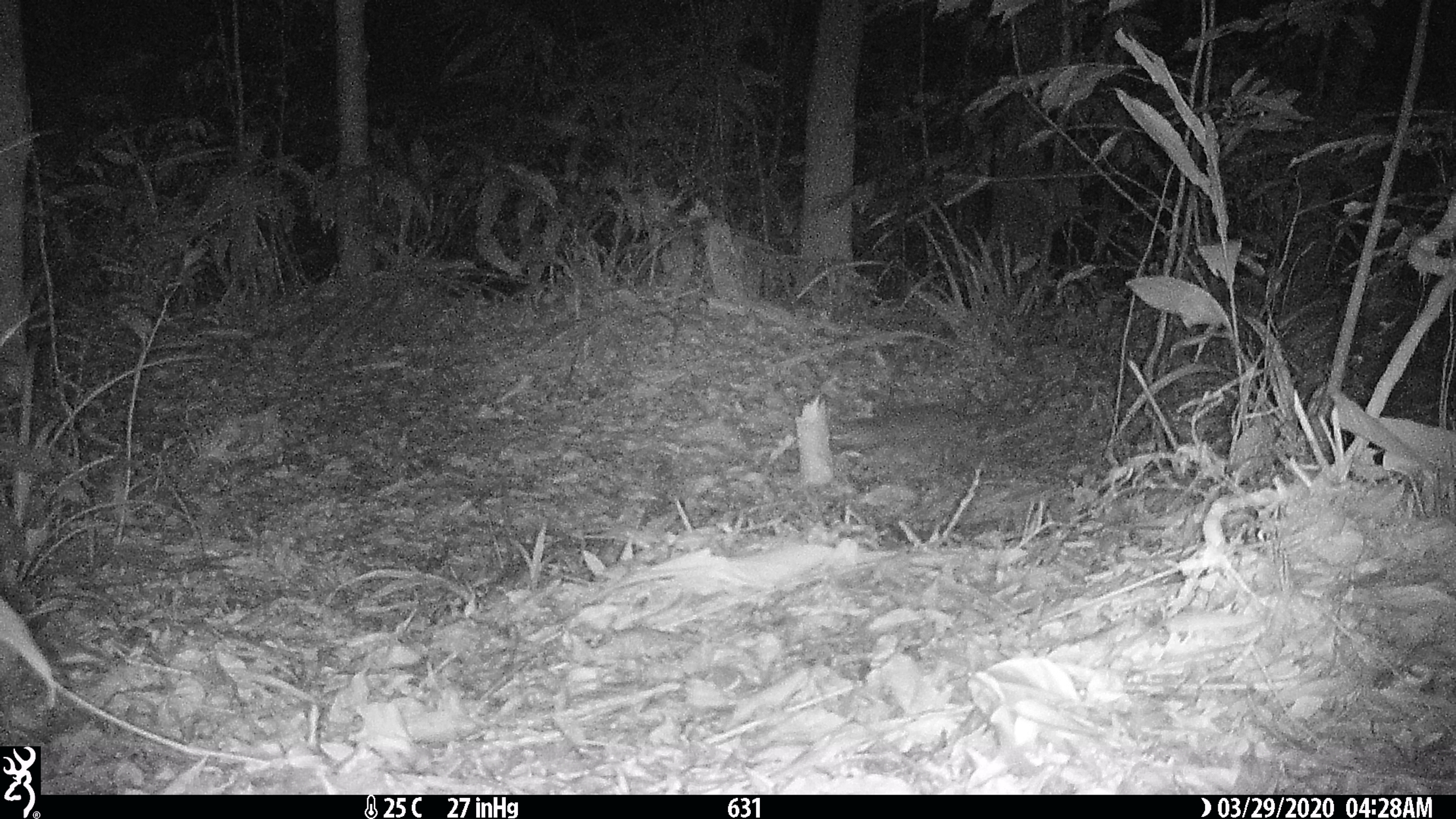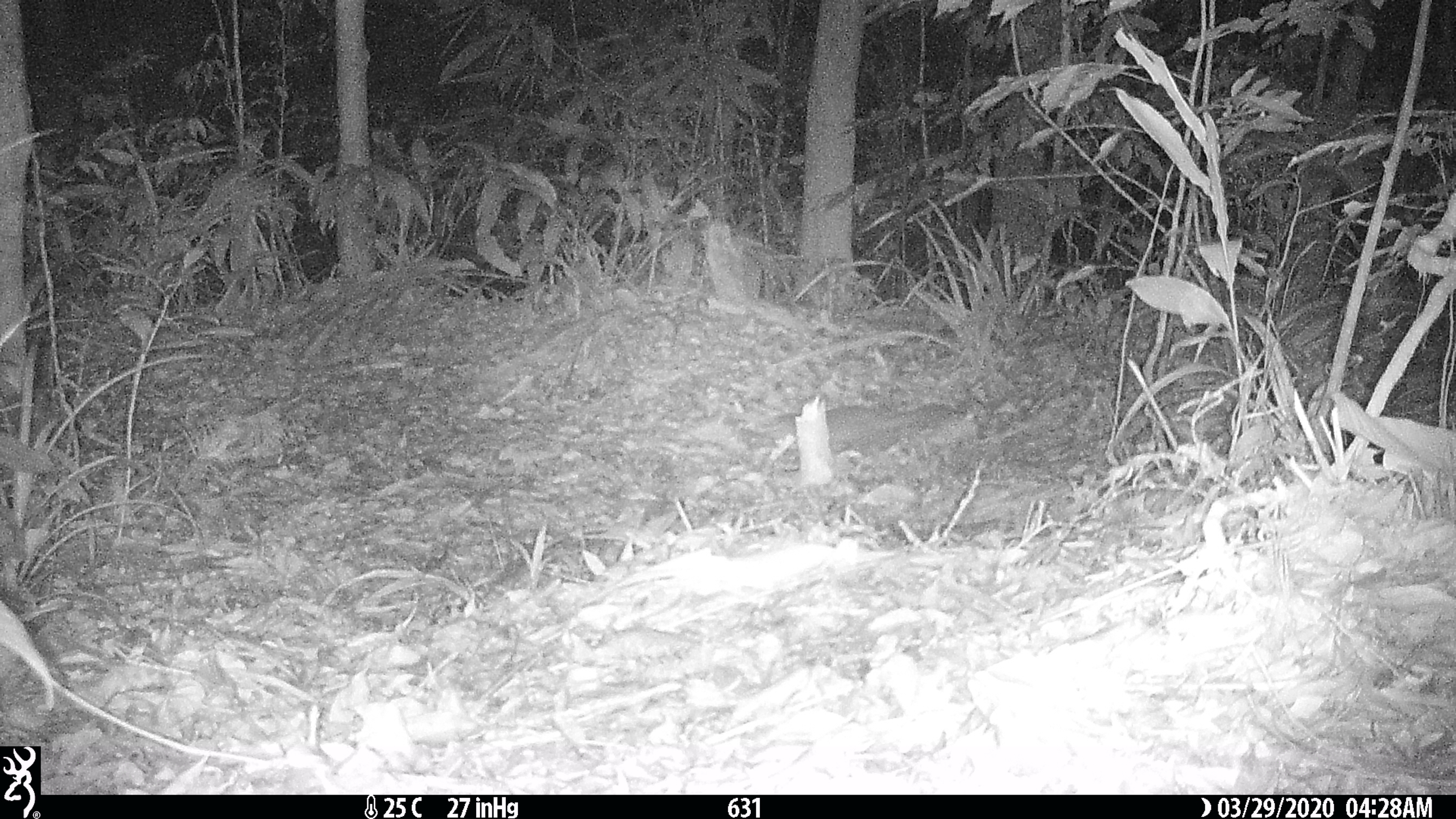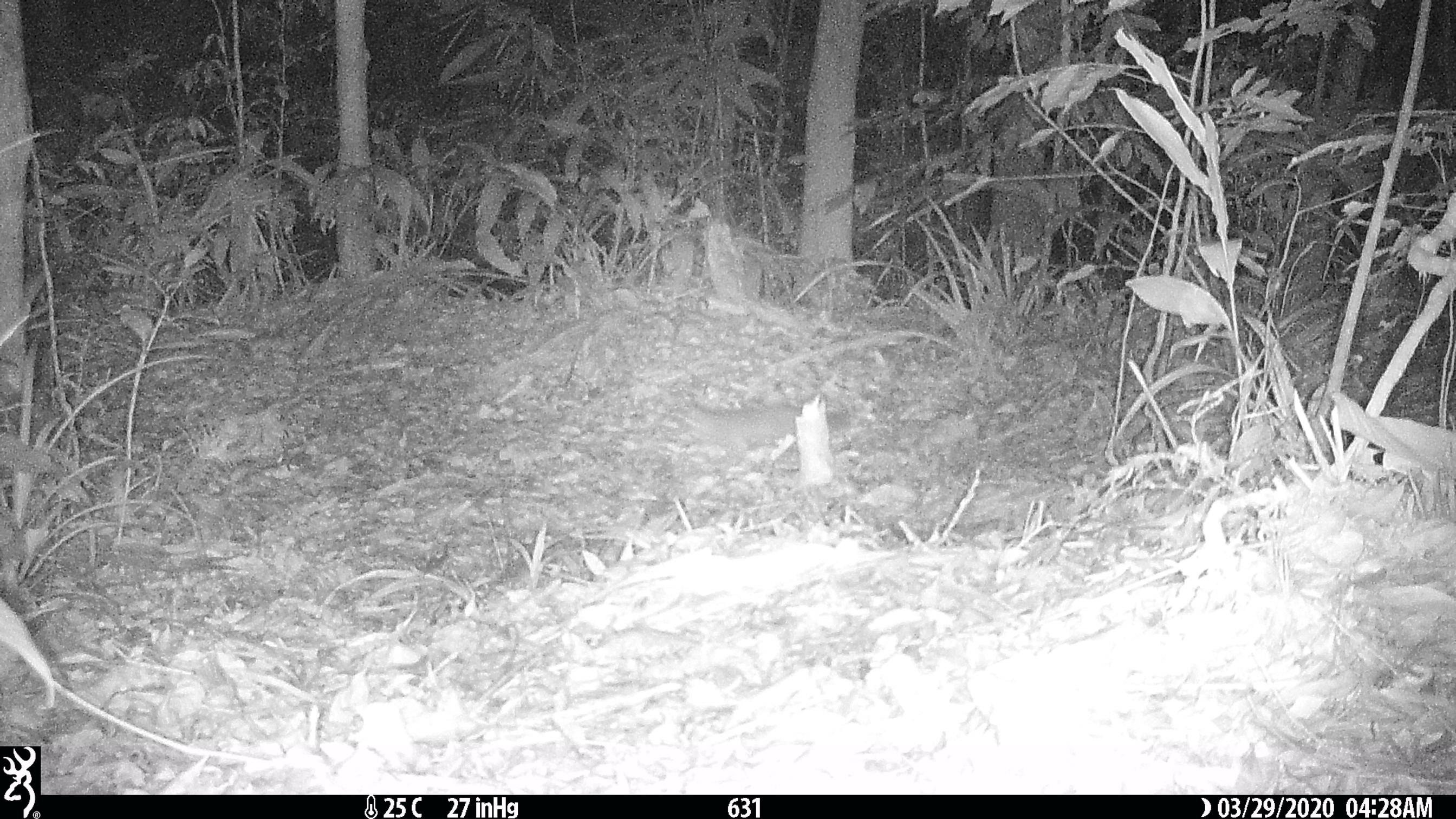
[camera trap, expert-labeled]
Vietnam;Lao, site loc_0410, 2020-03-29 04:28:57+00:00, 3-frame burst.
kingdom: Animalia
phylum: Chordata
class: Mammalia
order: Carnivora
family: Mustelidae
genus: Melogale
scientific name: Melogale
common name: ferret badger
Ferret badger (Melogale). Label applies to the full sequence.